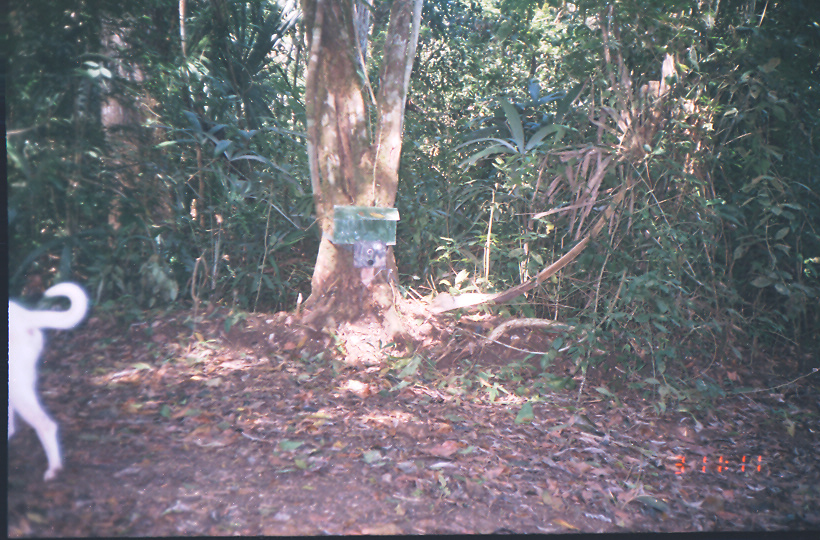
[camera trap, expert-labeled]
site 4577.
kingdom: Animalia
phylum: Chordata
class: Mammalia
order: Carnivora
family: Canidae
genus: Canis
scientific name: Canis familiaris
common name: domestic dog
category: canis lupus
Canis lupus (domestic dog) (Canis familiaris).